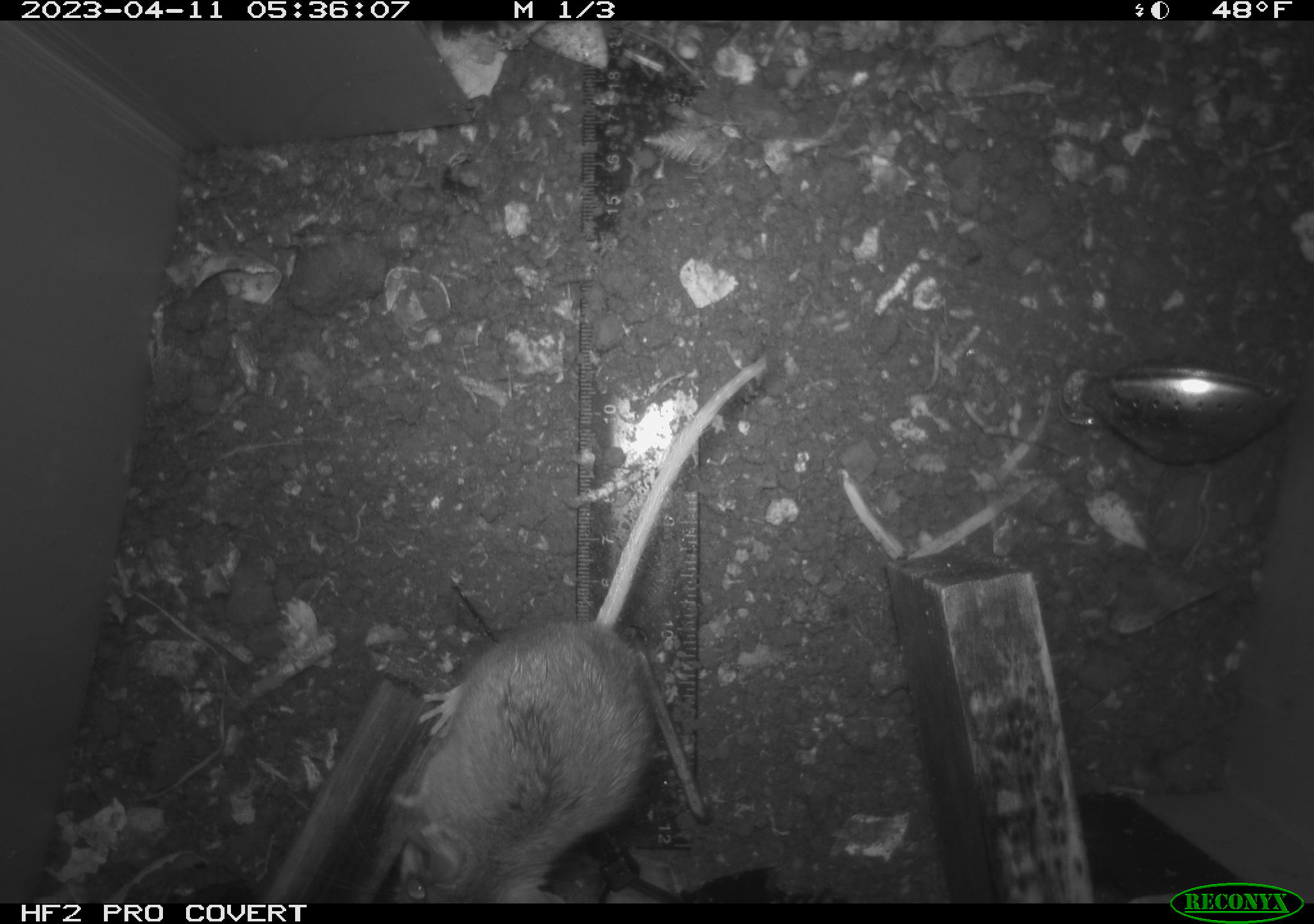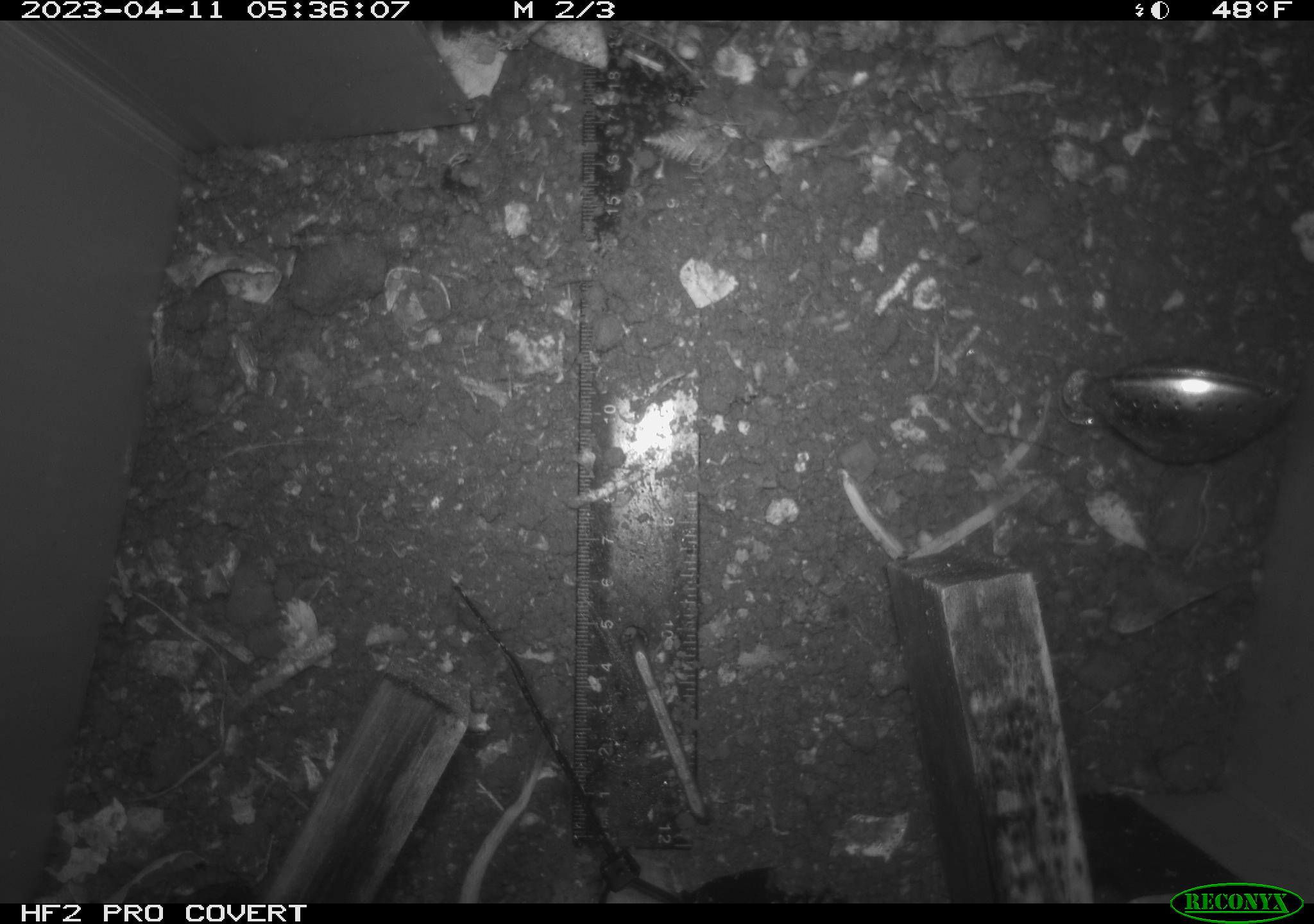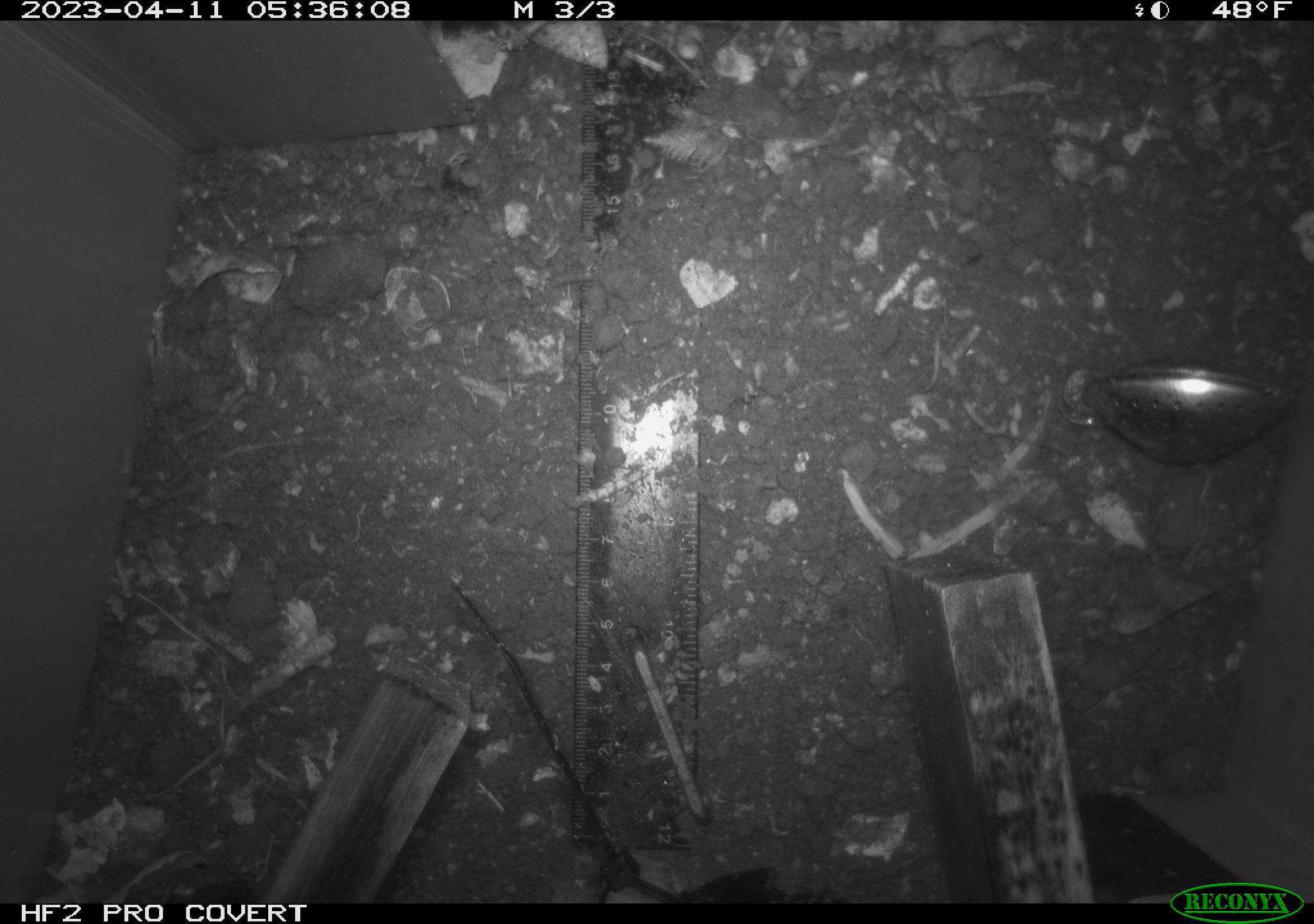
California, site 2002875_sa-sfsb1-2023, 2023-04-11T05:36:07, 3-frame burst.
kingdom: Animalia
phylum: Chordata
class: Mammalia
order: Rodentia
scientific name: Rodentia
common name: mouse species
Mouse species (Rodentia).